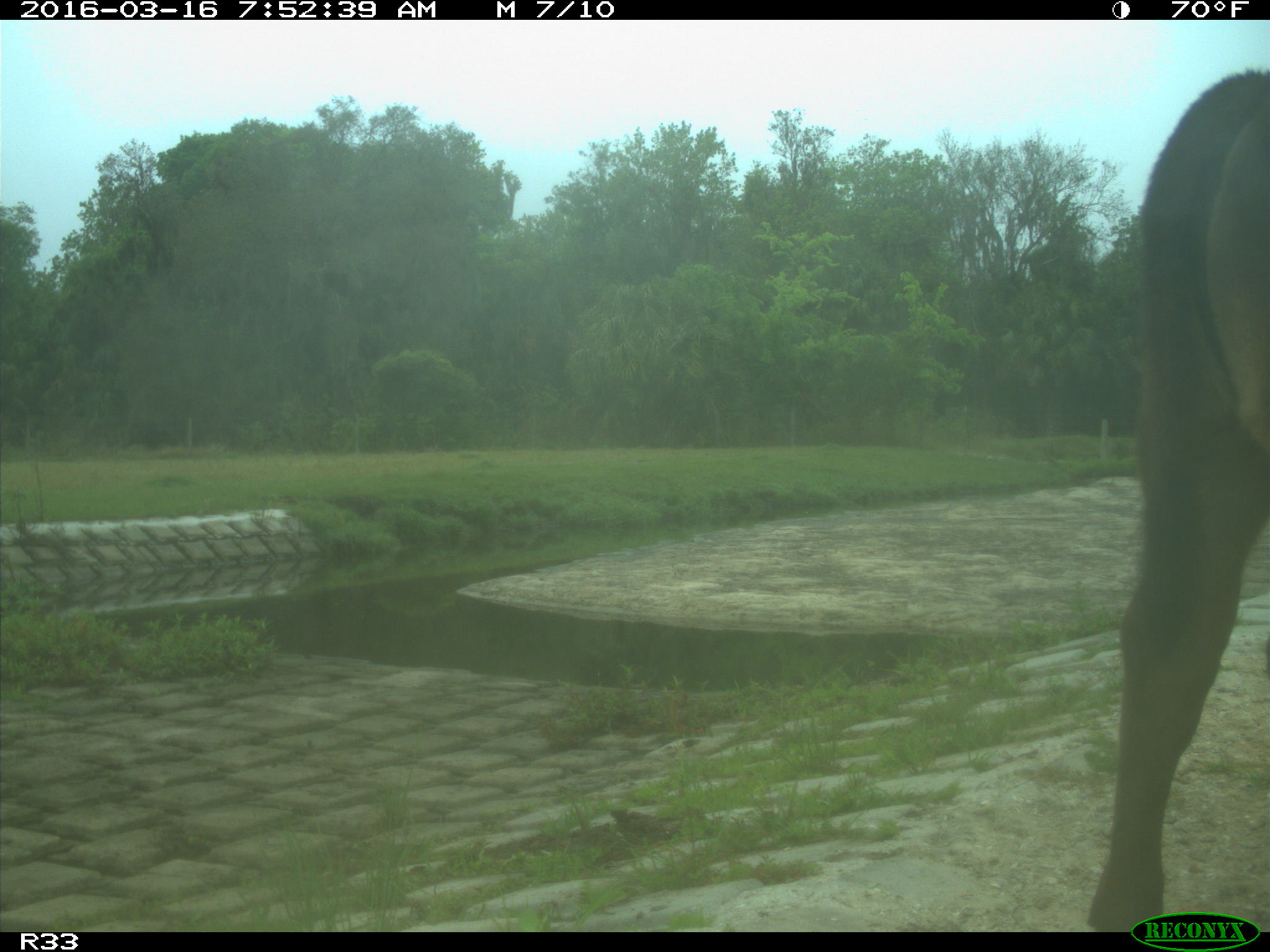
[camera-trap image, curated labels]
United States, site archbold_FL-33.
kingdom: Animalia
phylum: Chordata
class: Mammalia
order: Artiodactyla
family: Bovidae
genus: Bos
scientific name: Bos taurus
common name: domestic cow